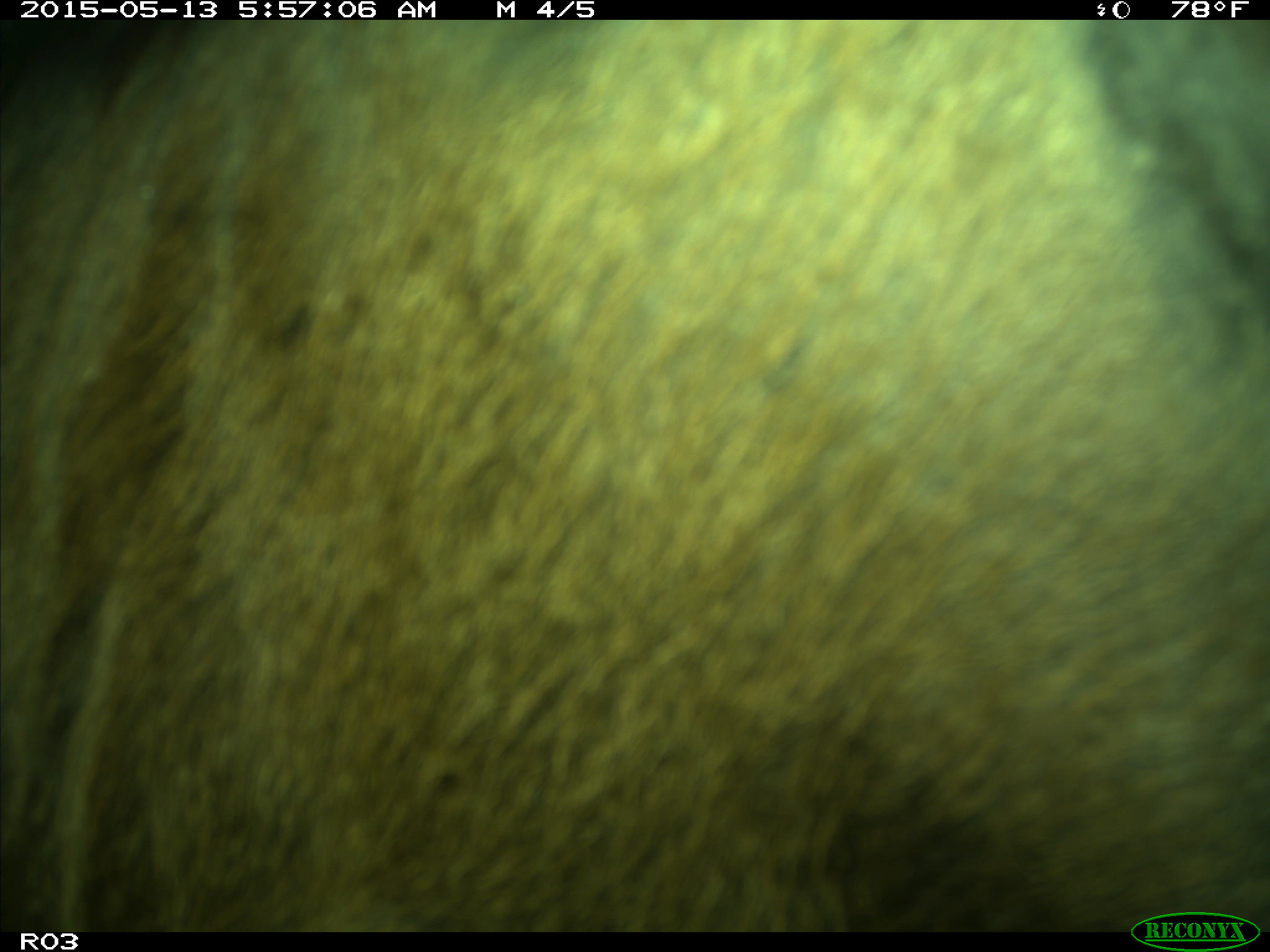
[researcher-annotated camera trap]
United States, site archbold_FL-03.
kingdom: Animalia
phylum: Chordata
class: Mammalia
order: Artiodactyla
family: Bovidae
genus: Bos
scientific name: Bos taurus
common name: domestic cow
Bos taurus (domestic cow).